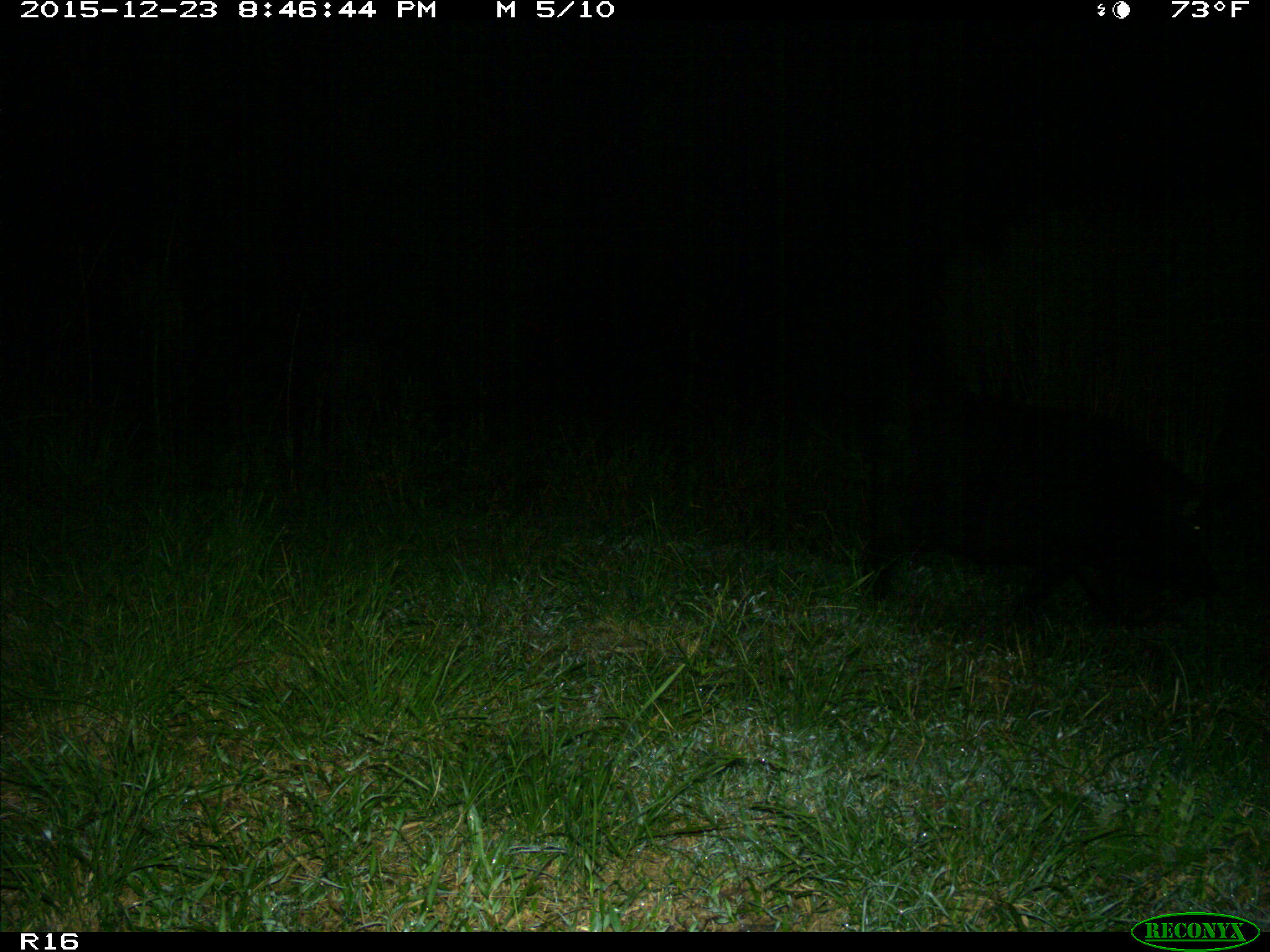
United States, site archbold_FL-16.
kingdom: Animalia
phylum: Chordata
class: Mammalia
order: Artiodactyla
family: Suidae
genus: Sus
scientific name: Sus scrofa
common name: wild boar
Sus scrofa (wild boar).